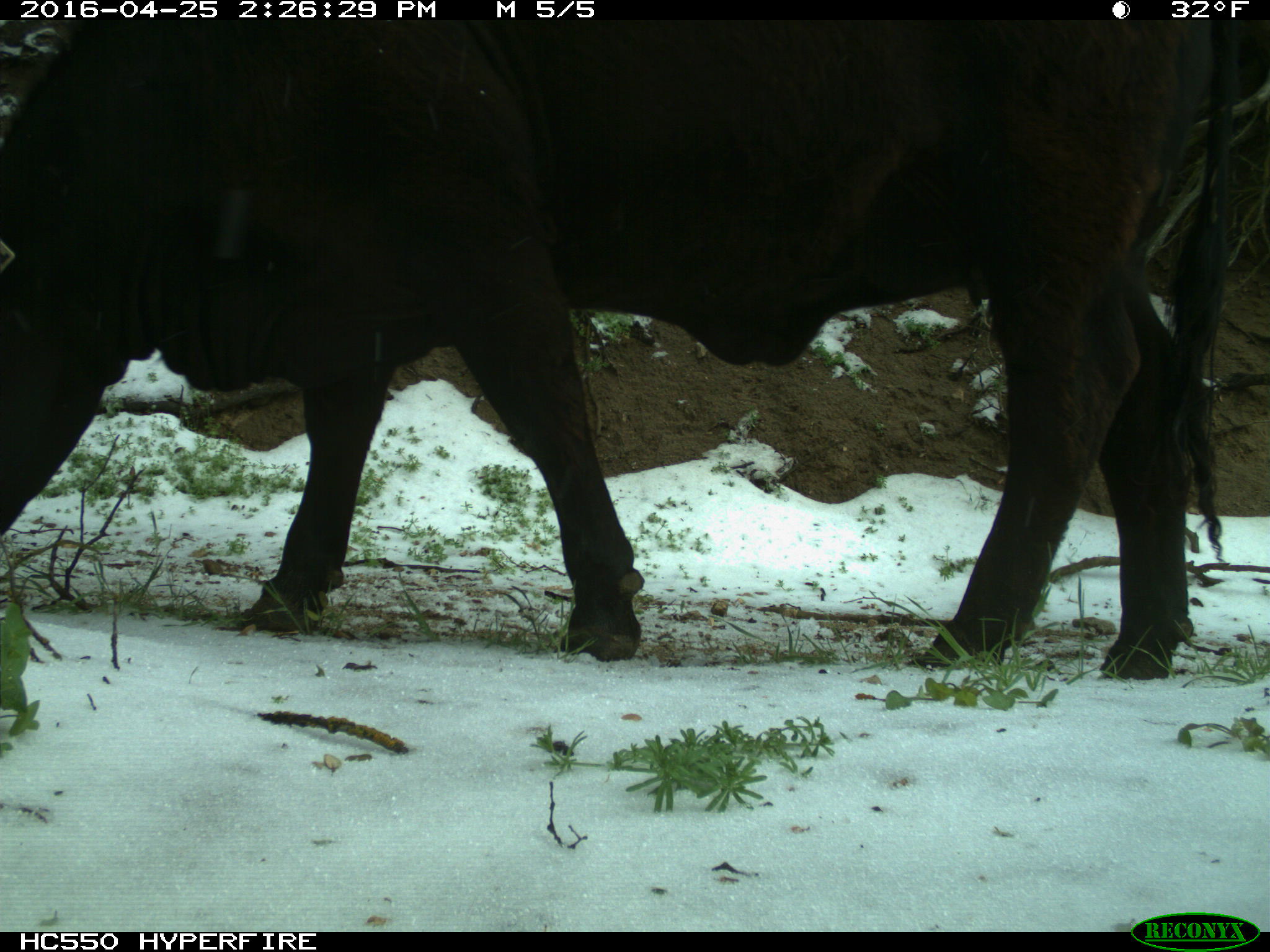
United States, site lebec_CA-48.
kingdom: Animalia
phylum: Chordata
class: Mammalia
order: Artiodactyla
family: Bovidae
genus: Bos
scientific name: Bos taurus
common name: domestic cow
Bos taurus (domestic cow).